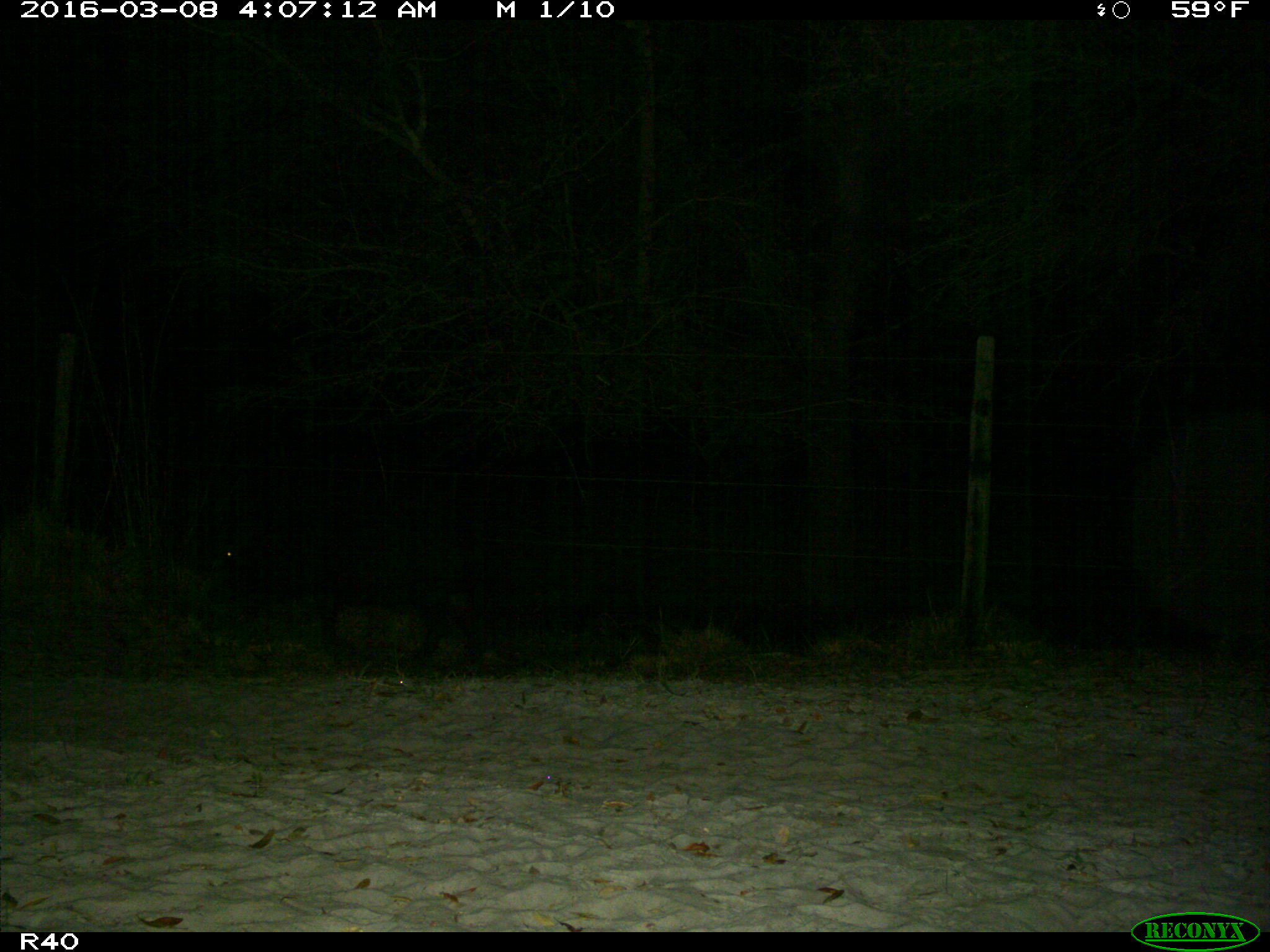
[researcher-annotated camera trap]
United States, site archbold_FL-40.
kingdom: Animalia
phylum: Chordata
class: Mammalia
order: Artiodactyla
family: Suidae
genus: Sus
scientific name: Sus scrofa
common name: wild boar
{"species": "Sus scrofa (wild boar)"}